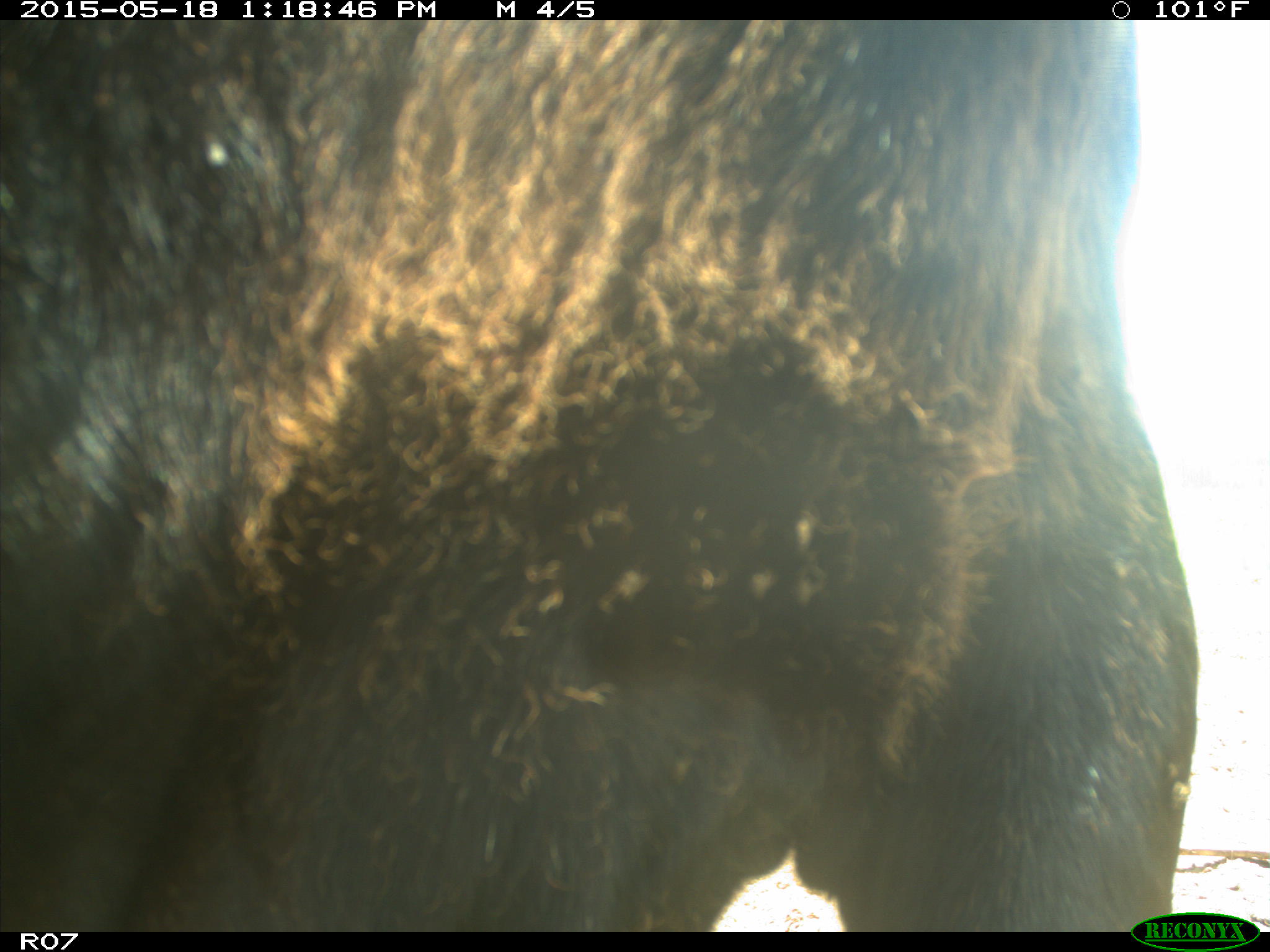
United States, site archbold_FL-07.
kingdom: Animalia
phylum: Chordata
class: Mammalia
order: Artiodactyla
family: Bovidae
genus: Bos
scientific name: Bos taurus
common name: domestic cow